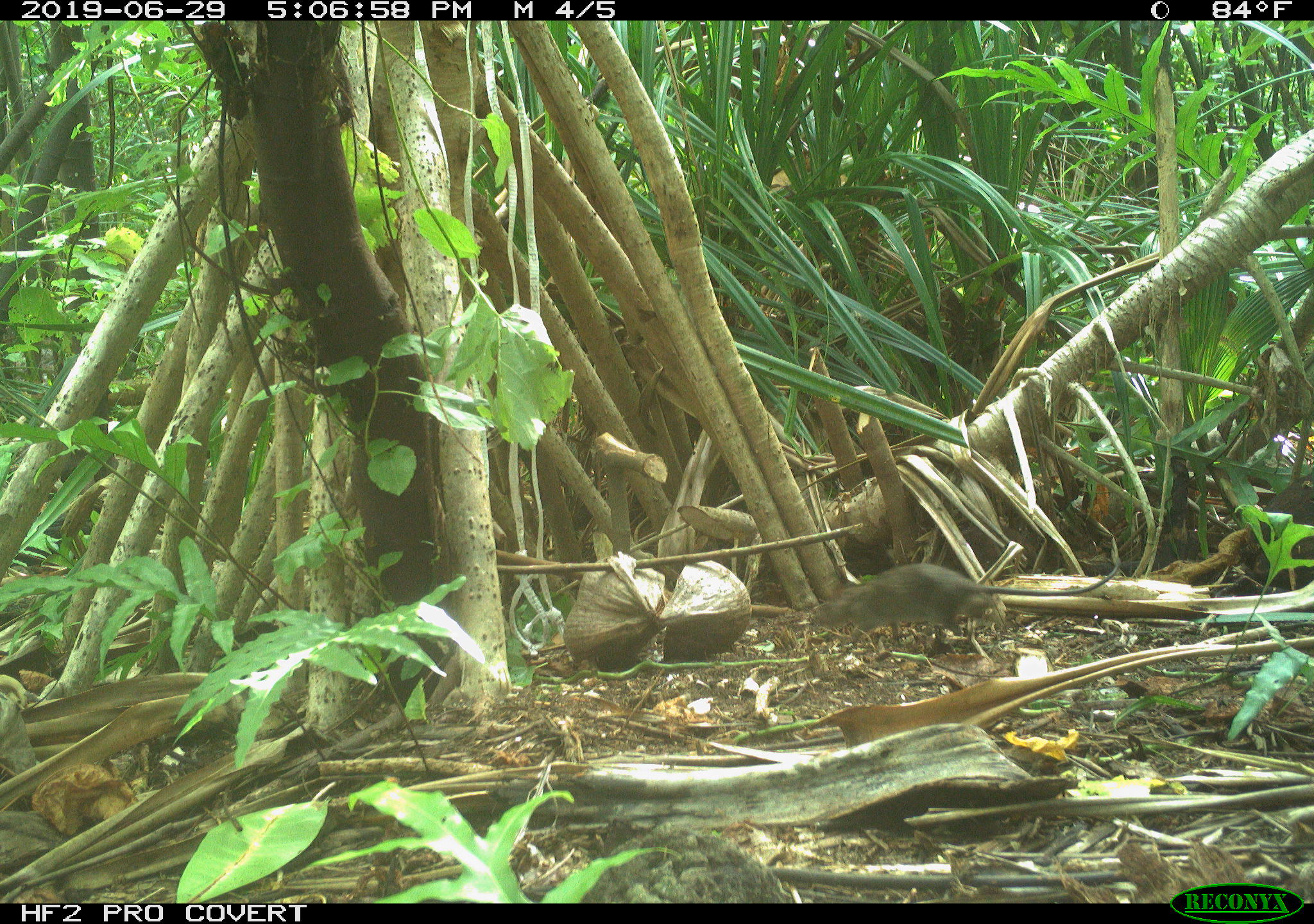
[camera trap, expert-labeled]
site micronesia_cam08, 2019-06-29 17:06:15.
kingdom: Animalia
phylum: Chordata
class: Mammalia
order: Rodentia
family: Muridae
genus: Rattus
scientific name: Rattus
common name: rat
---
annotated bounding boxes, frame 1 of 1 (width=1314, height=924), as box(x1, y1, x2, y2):
rat: box(805, 549, 1131, 655)